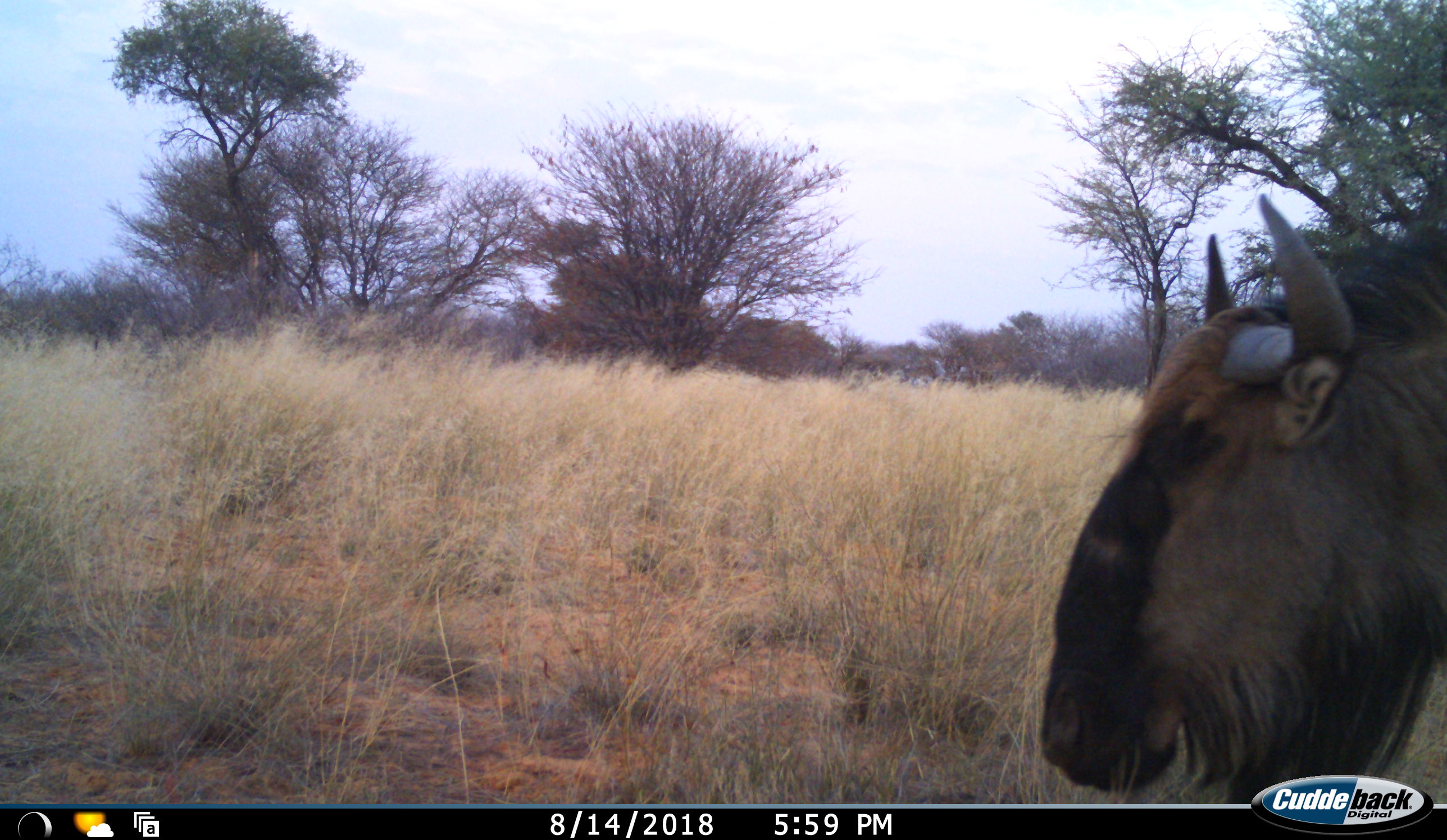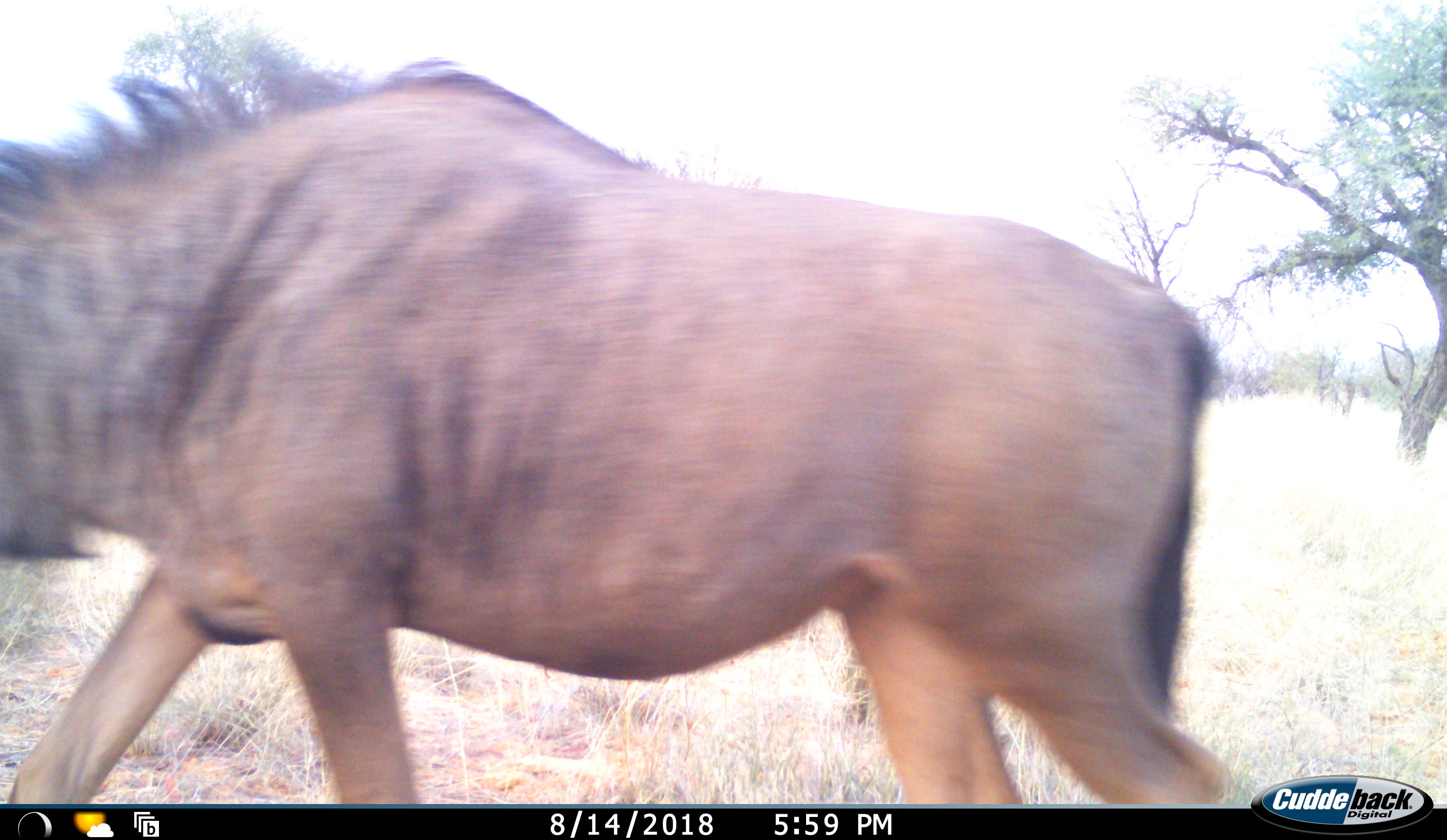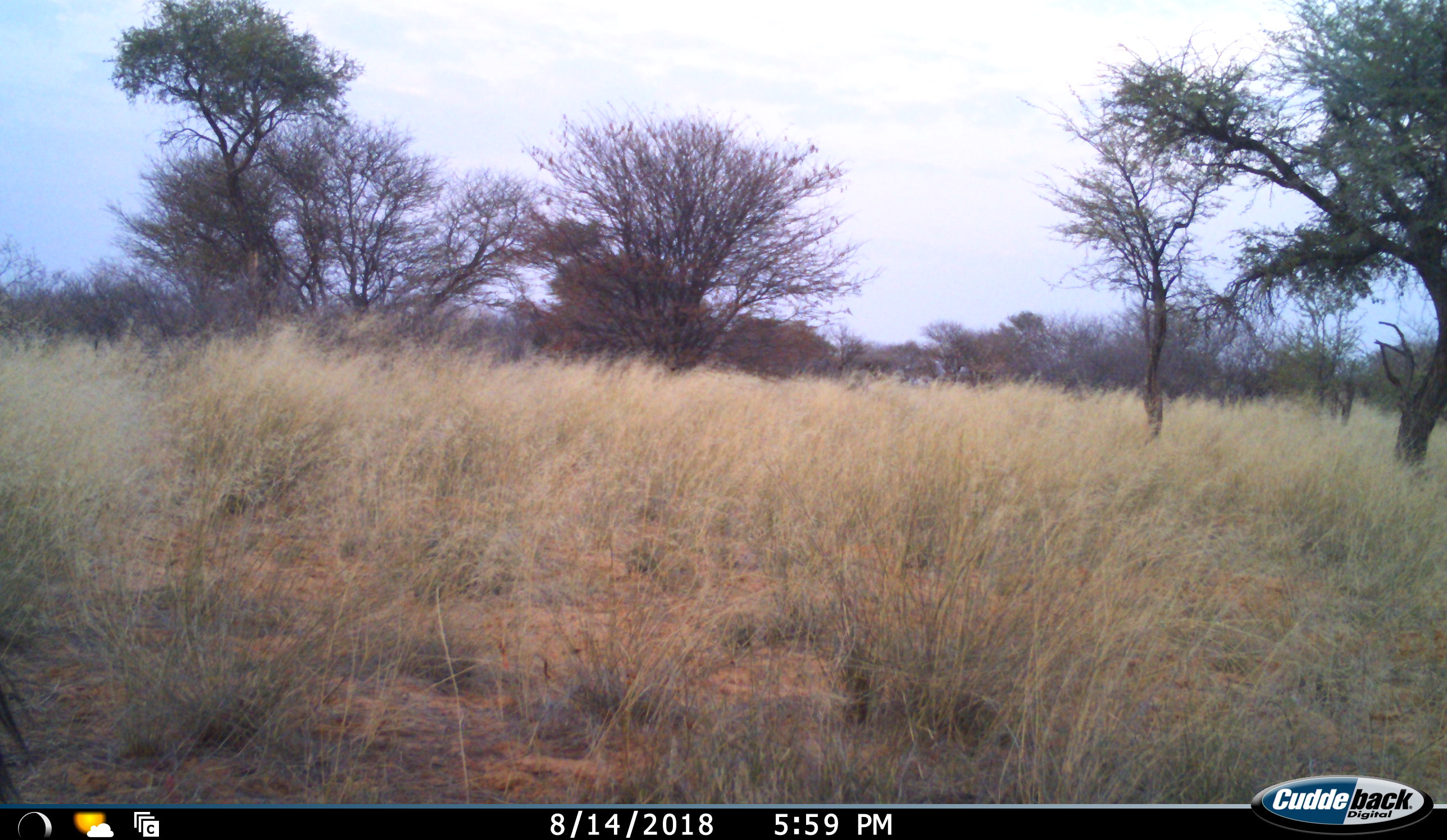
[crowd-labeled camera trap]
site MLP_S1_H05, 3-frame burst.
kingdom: Animalia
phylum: Chordata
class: Mammalia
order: Artiodactyla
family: Bovidae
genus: Connochaetes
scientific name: Connochaetes taurinus taurinus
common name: blue wildebeest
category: wildebeestblue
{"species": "wildebeestblue (blue wildebeest) (Connochaetes taurinus taurinus)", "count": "1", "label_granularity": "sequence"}